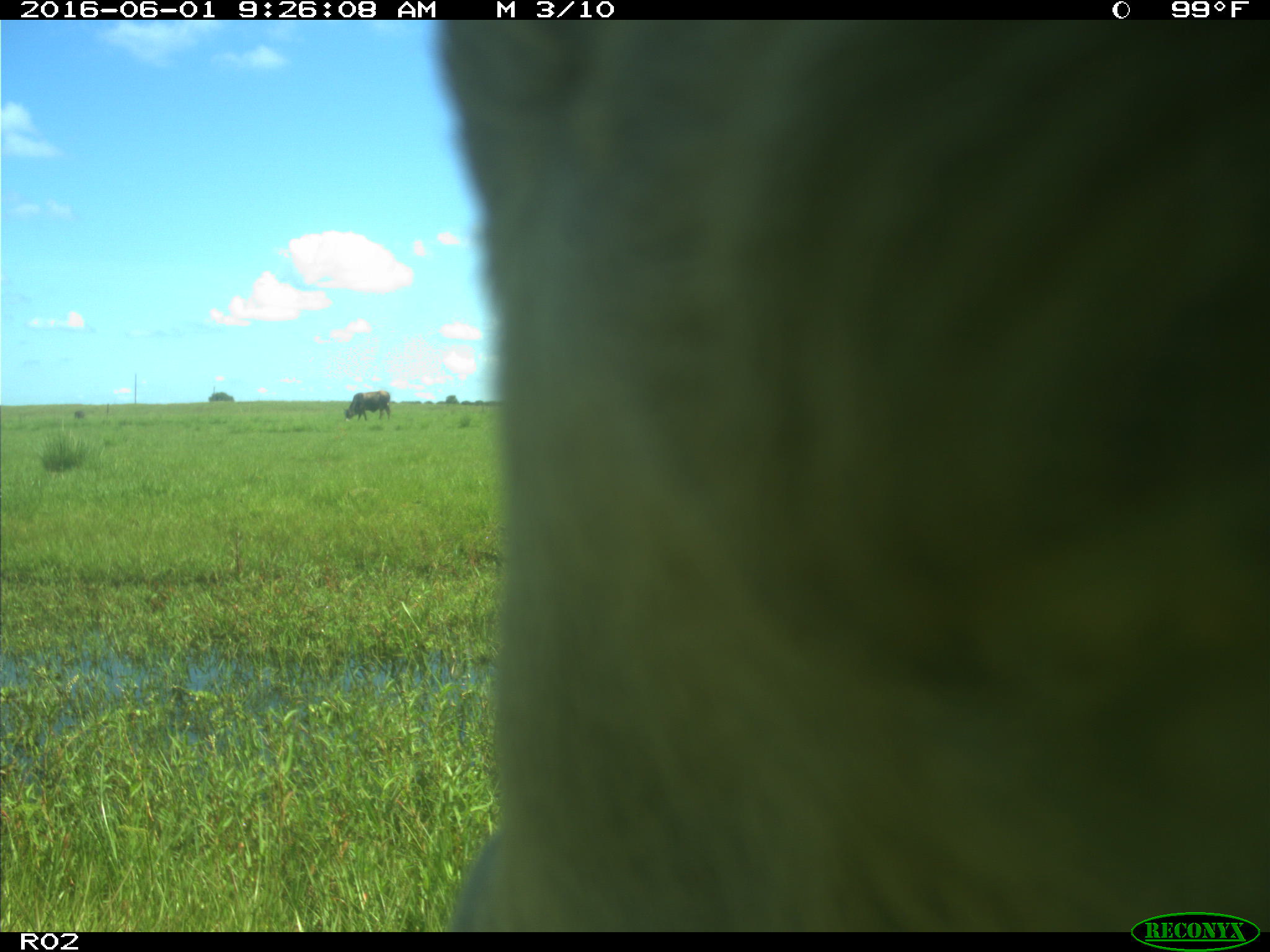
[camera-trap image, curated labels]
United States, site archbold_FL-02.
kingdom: Animalia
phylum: Chordata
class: Mammalia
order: Artiodactyla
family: Bovidae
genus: Bos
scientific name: Bos taurus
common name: domestic cow